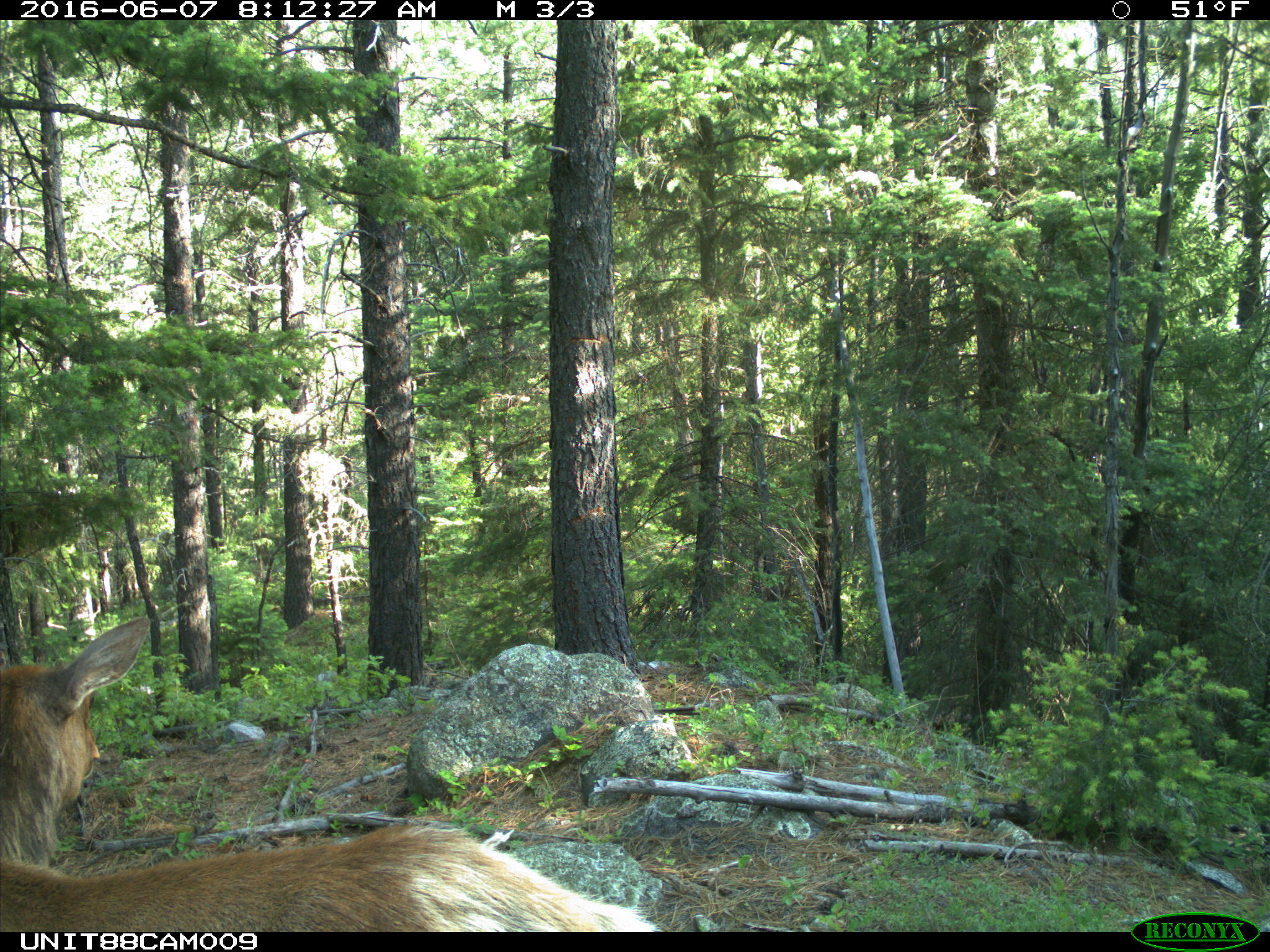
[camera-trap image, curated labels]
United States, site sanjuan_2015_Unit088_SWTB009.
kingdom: Animalia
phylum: Chordata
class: Mammalia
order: Artiodactyla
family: Cervidae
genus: Cervus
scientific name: Cervus elaphus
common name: red deer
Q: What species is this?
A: Cervus elaphus (red deer).